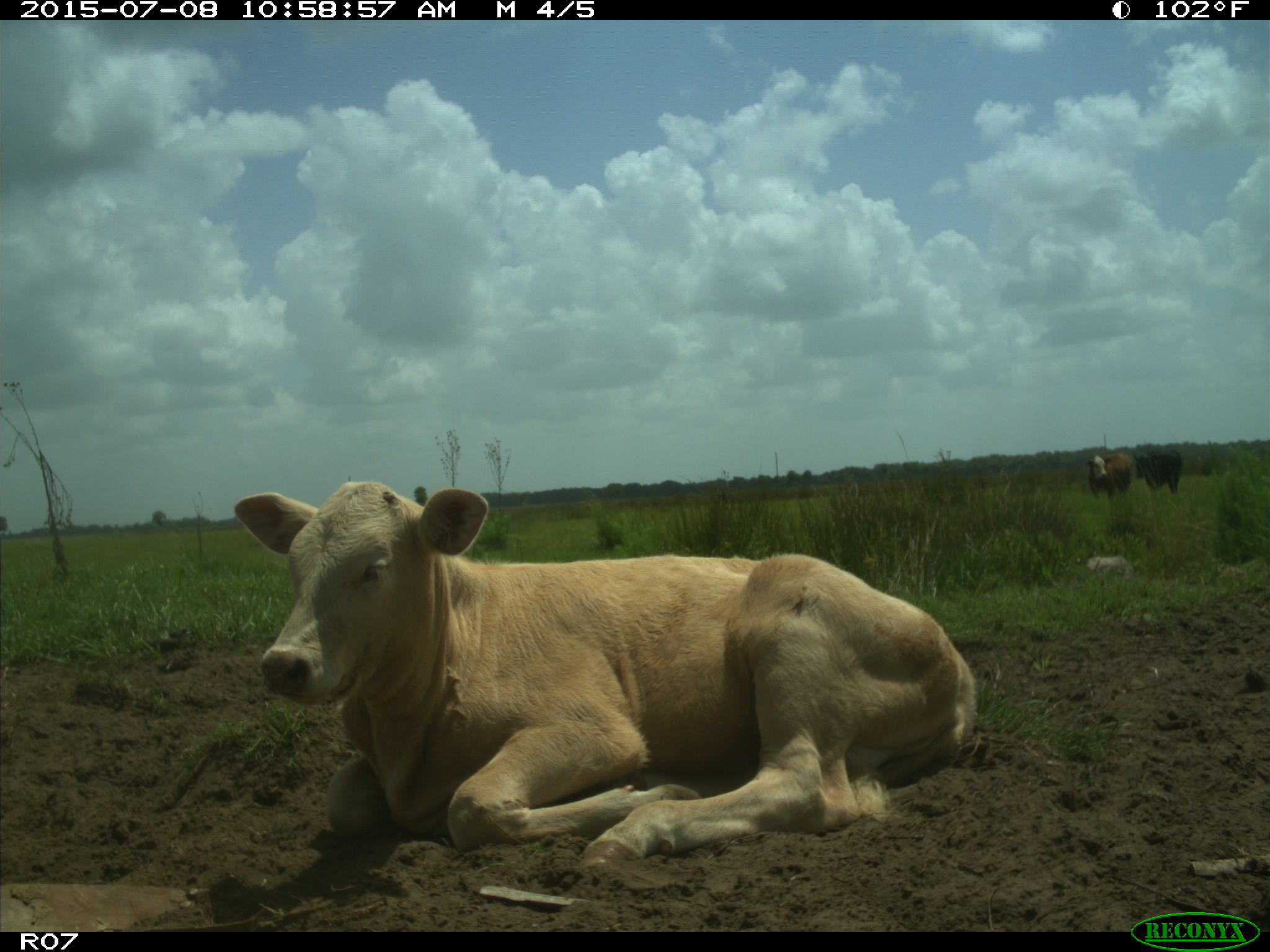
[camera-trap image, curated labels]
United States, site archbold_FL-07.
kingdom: Animalia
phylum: Chordata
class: Mammalia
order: Artiodactyla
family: Bovidae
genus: Bos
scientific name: Bos taurus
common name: domestic cow